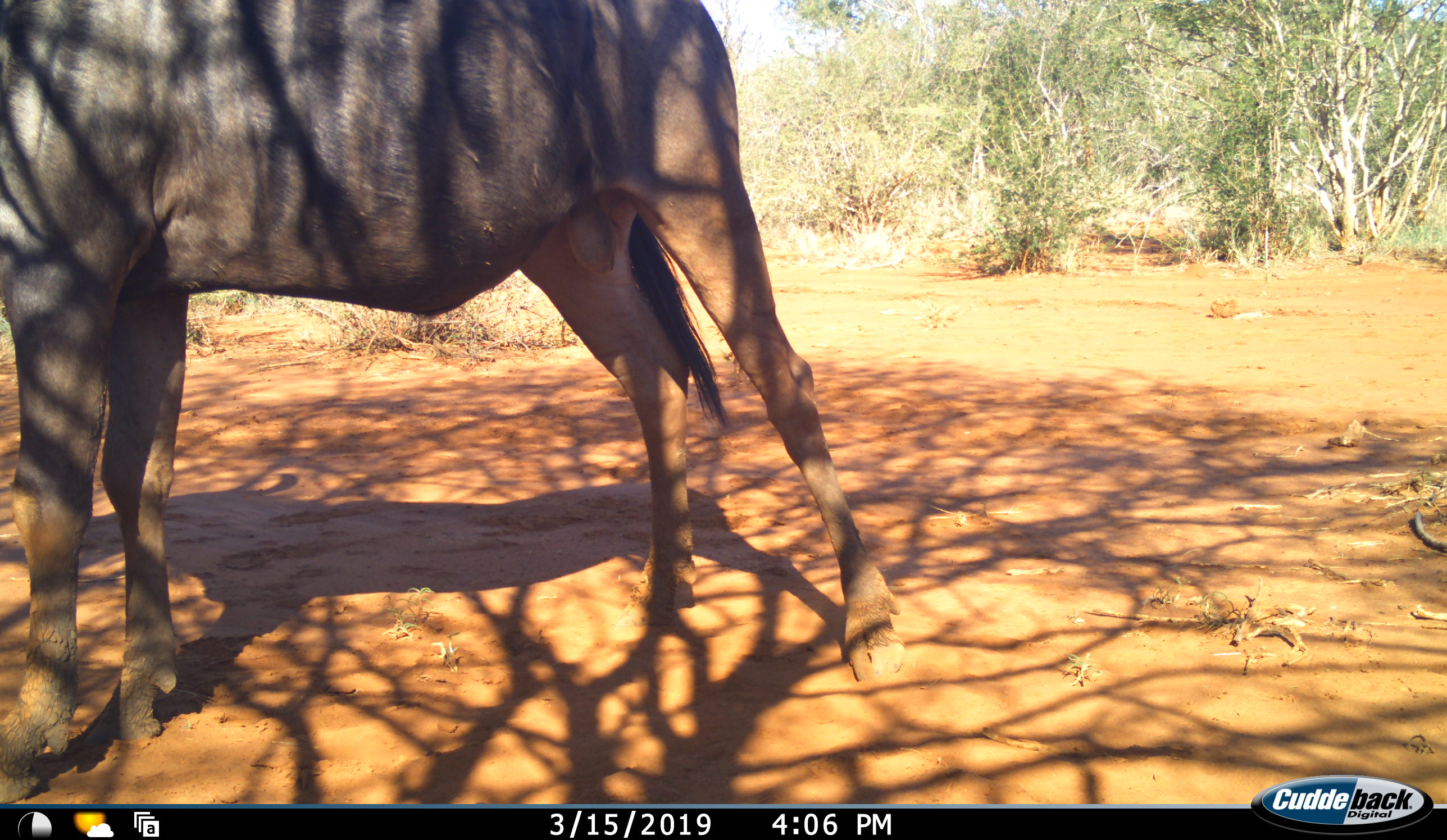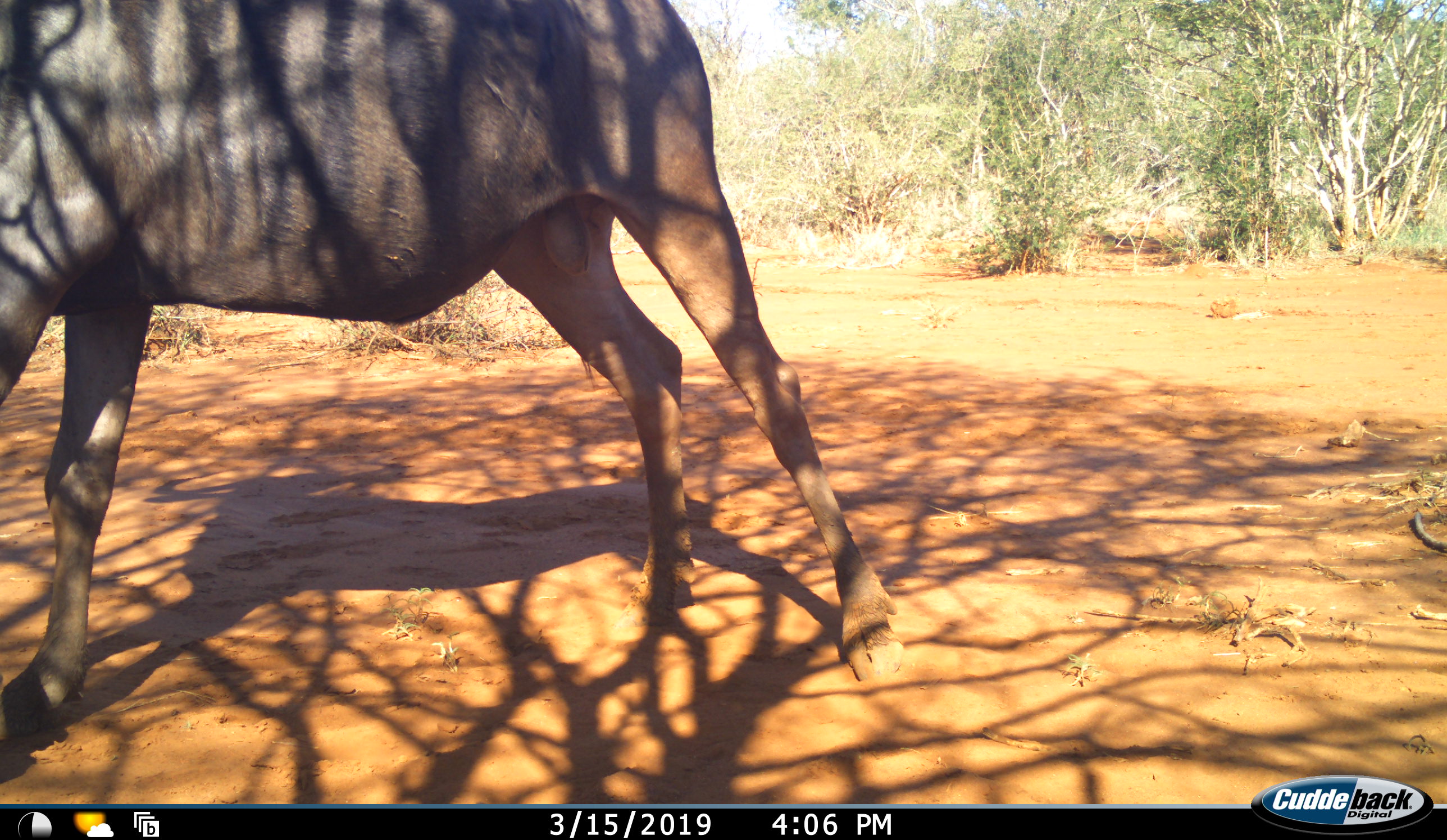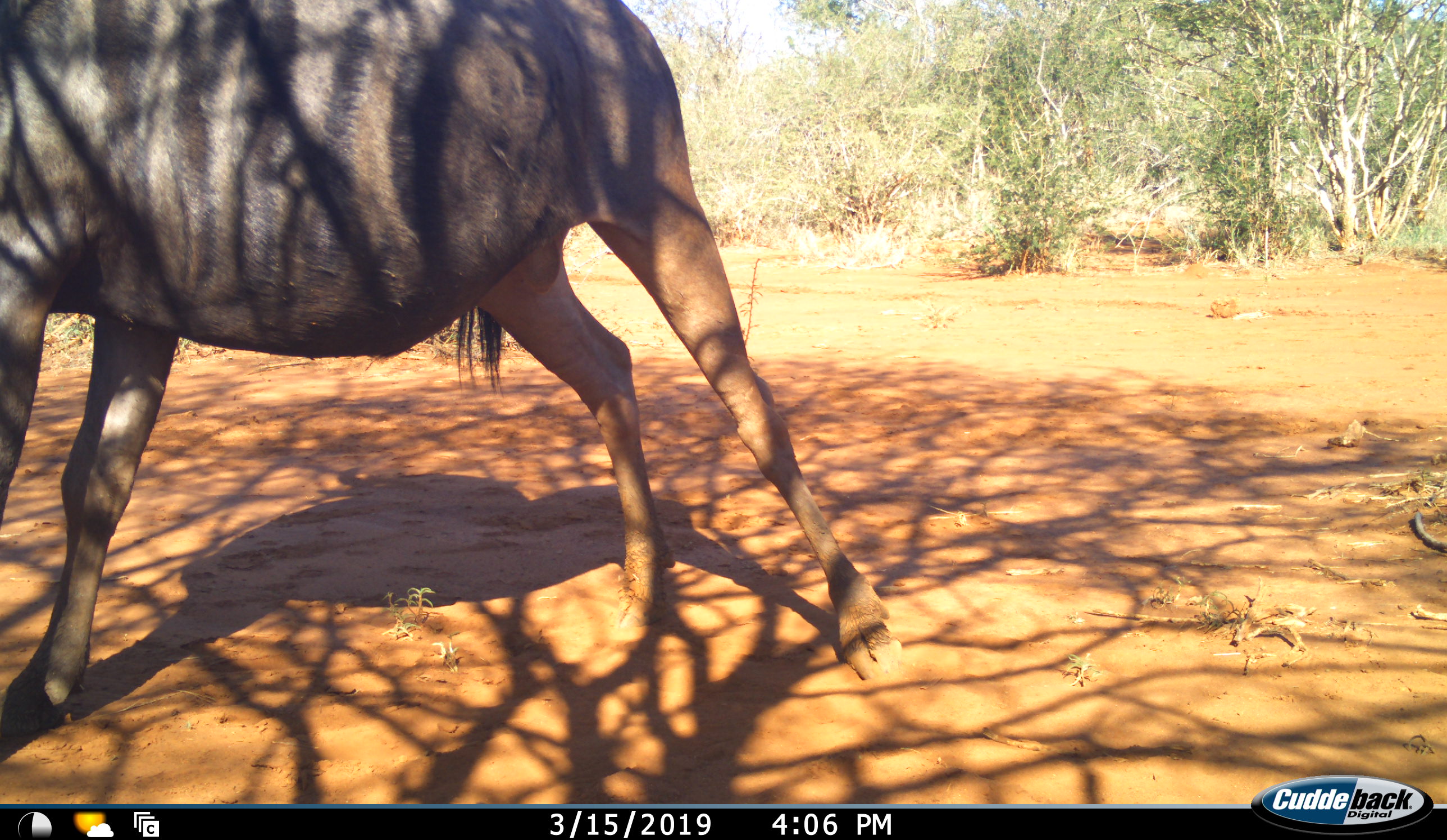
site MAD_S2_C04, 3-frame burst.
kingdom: Animalia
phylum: Chordata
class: Mammalia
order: Artiodactyla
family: Bovidae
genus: Connochaetes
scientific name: Connochaetes taurinus taurinus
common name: blue wildebeest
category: wildebeestblue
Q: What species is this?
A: Wildebeestblue (blue wildebeest) (Connochaetes taurinus taurinus).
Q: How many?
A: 1.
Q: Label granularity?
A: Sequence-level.